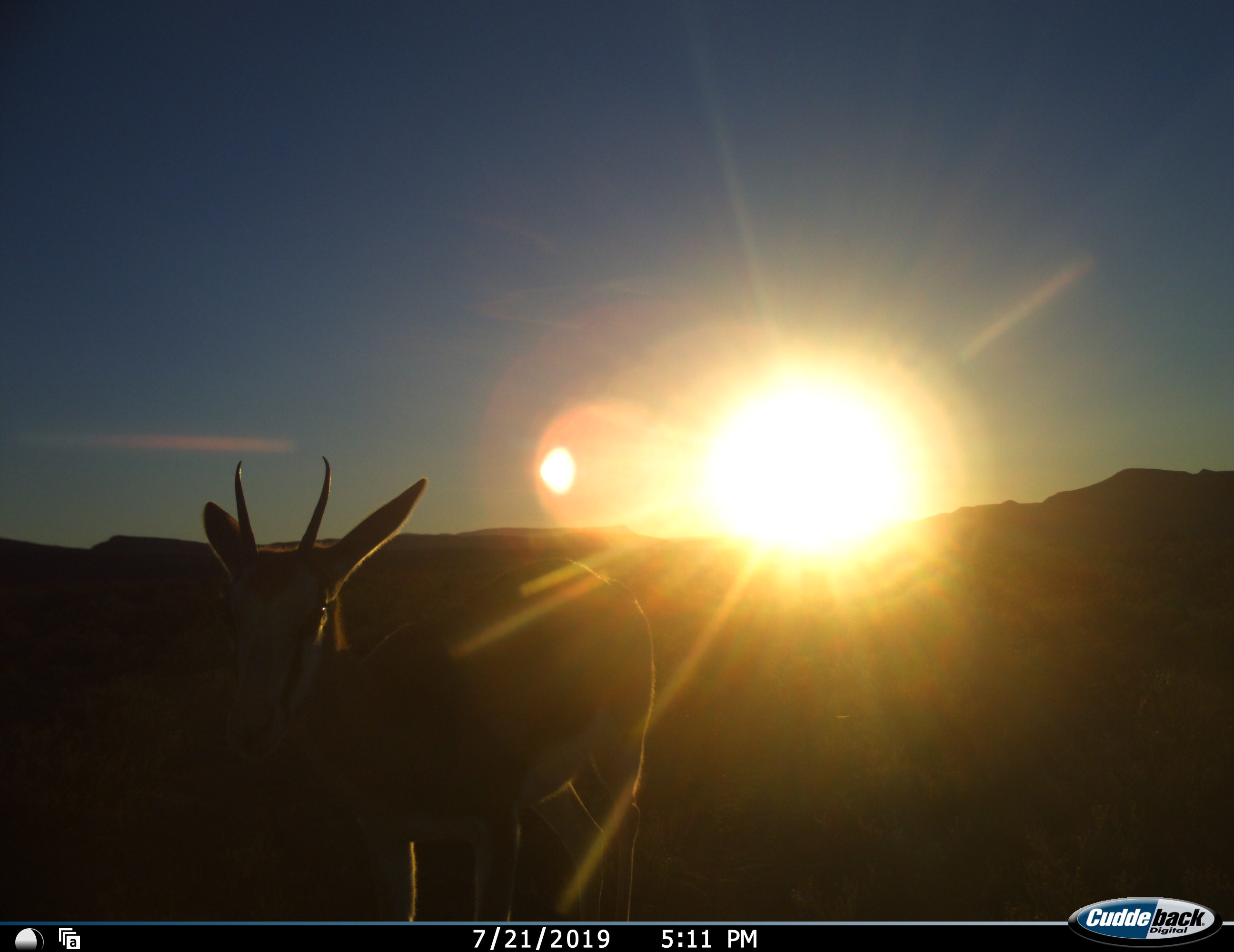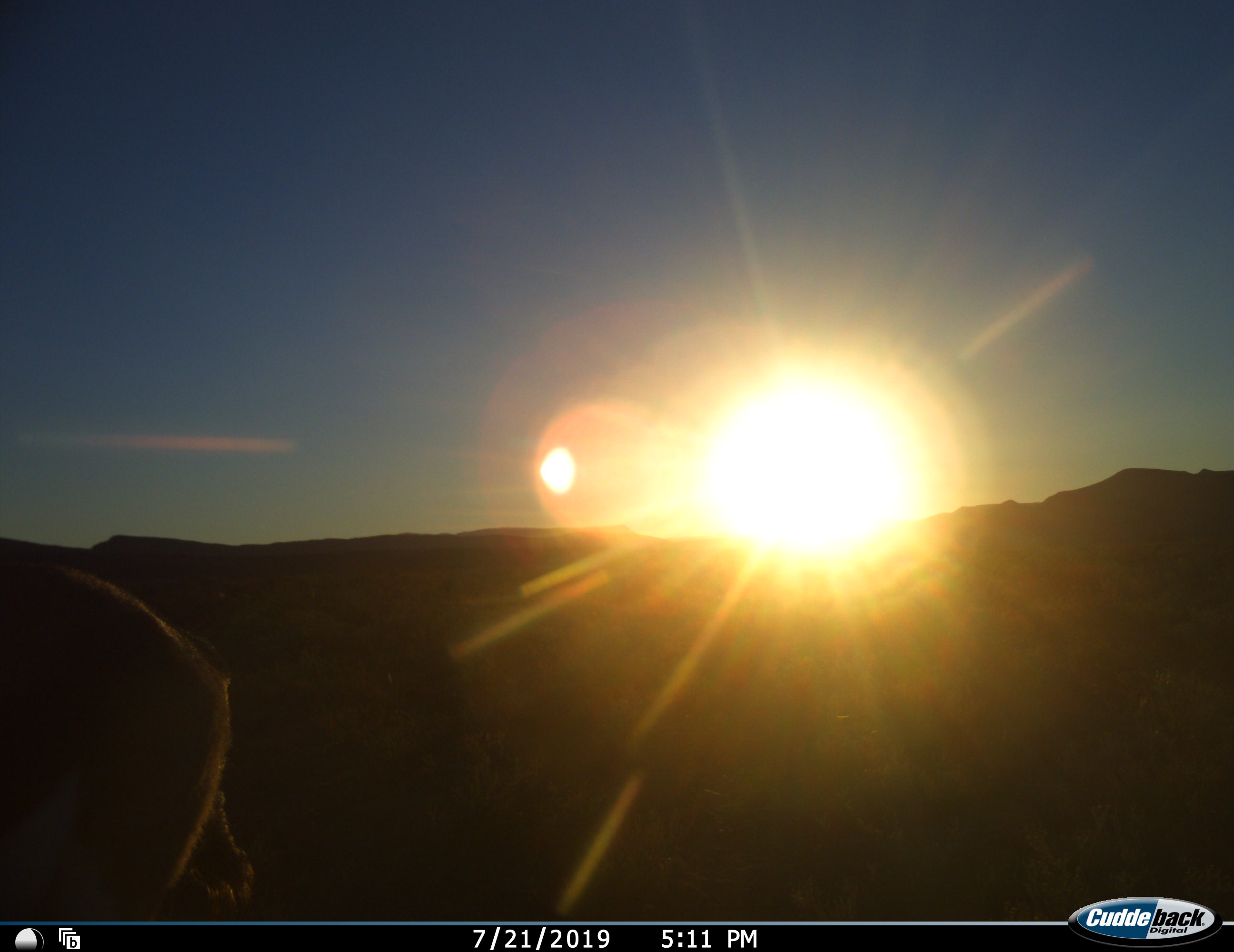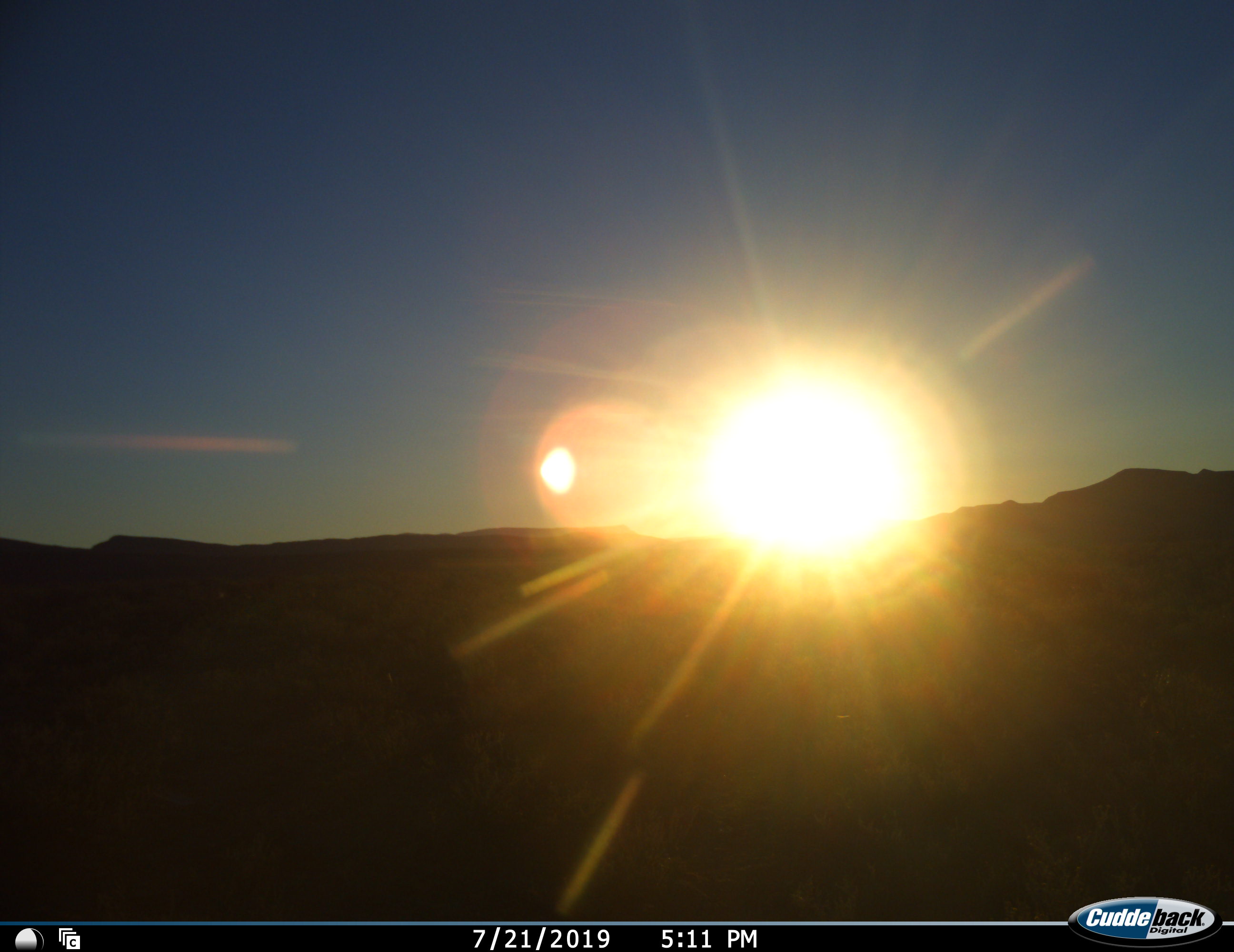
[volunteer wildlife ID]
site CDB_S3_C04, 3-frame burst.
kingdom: Animalia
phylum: Chordata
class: Mammalia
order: Artiodactyla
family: Bovidae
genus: Antidorcas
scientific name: Antidorcas marsupialis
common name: springbok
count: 1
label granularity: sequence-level